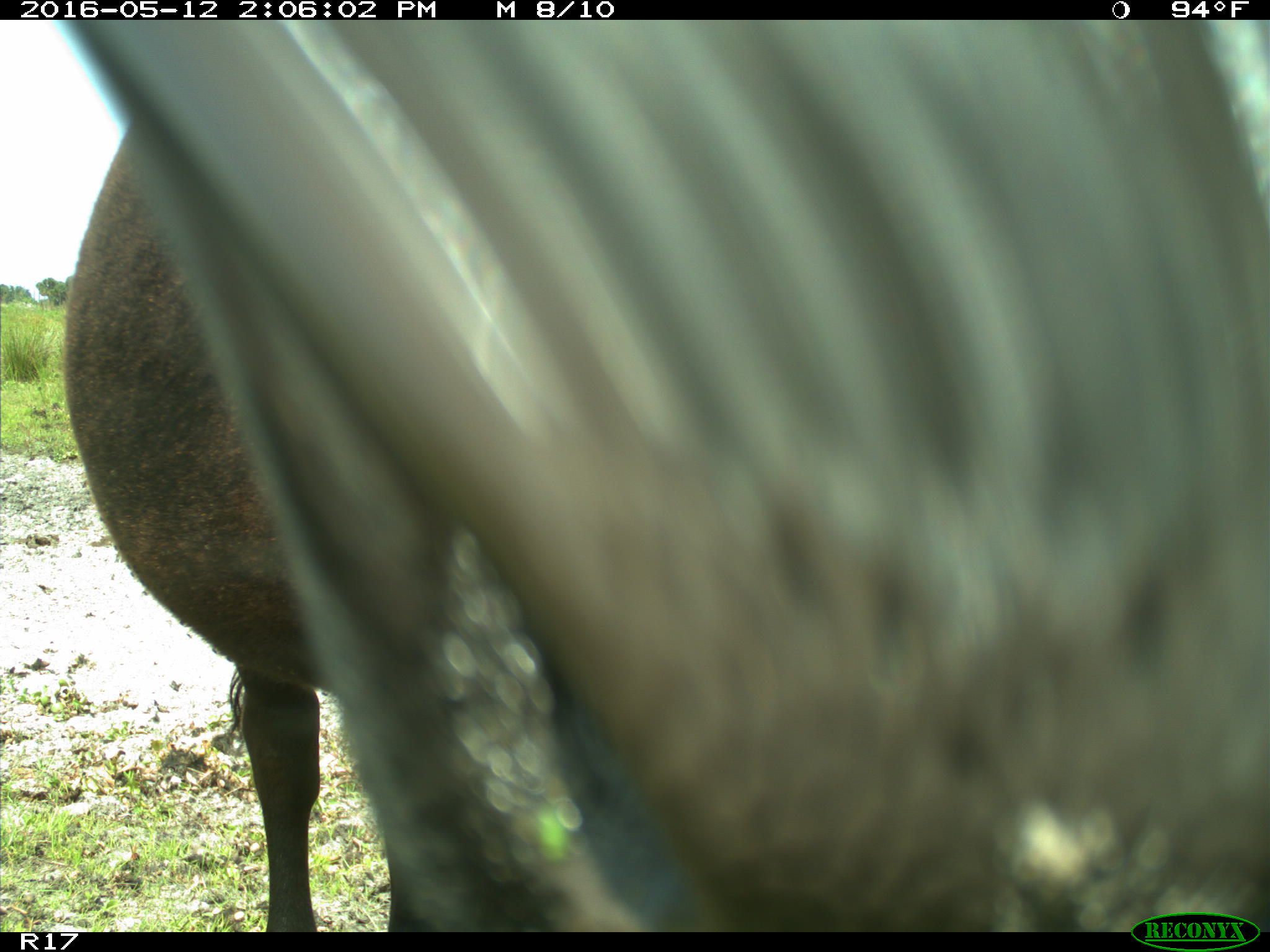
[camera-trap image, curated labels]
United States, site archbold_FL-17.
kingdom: Animalia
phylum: Chordata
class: Mammalia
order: Artiodactyla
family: Bovidae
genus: Bos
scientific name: Bos taurus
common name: domestic cow